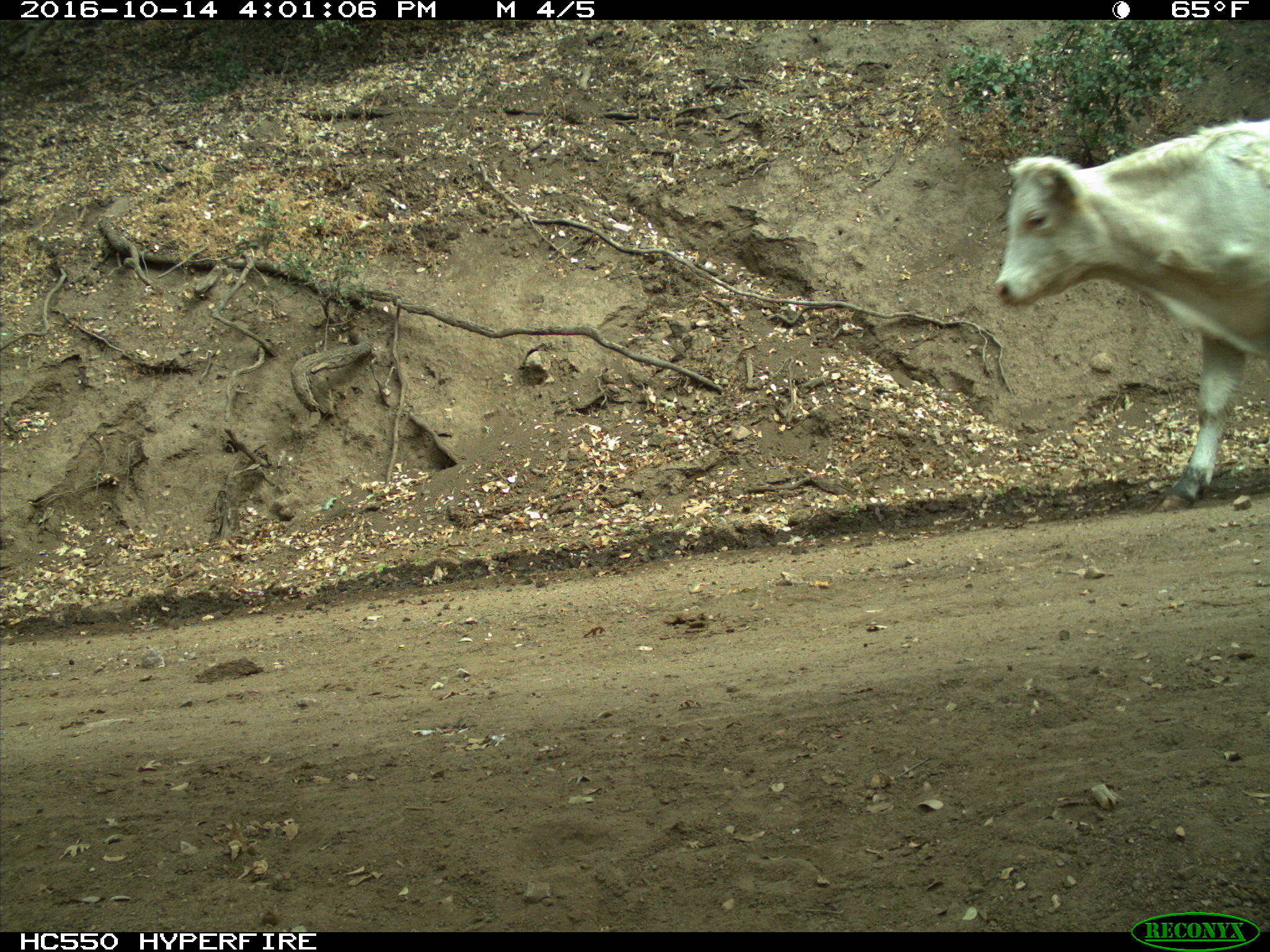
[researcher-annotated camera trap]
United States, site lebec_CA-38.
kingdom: Animalia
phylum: Chordata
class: Mammalia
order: Artiodactyla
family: Bovidae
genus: Bos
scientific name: Bos taurus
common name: domestic cow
Bos taurus (domestic cow).